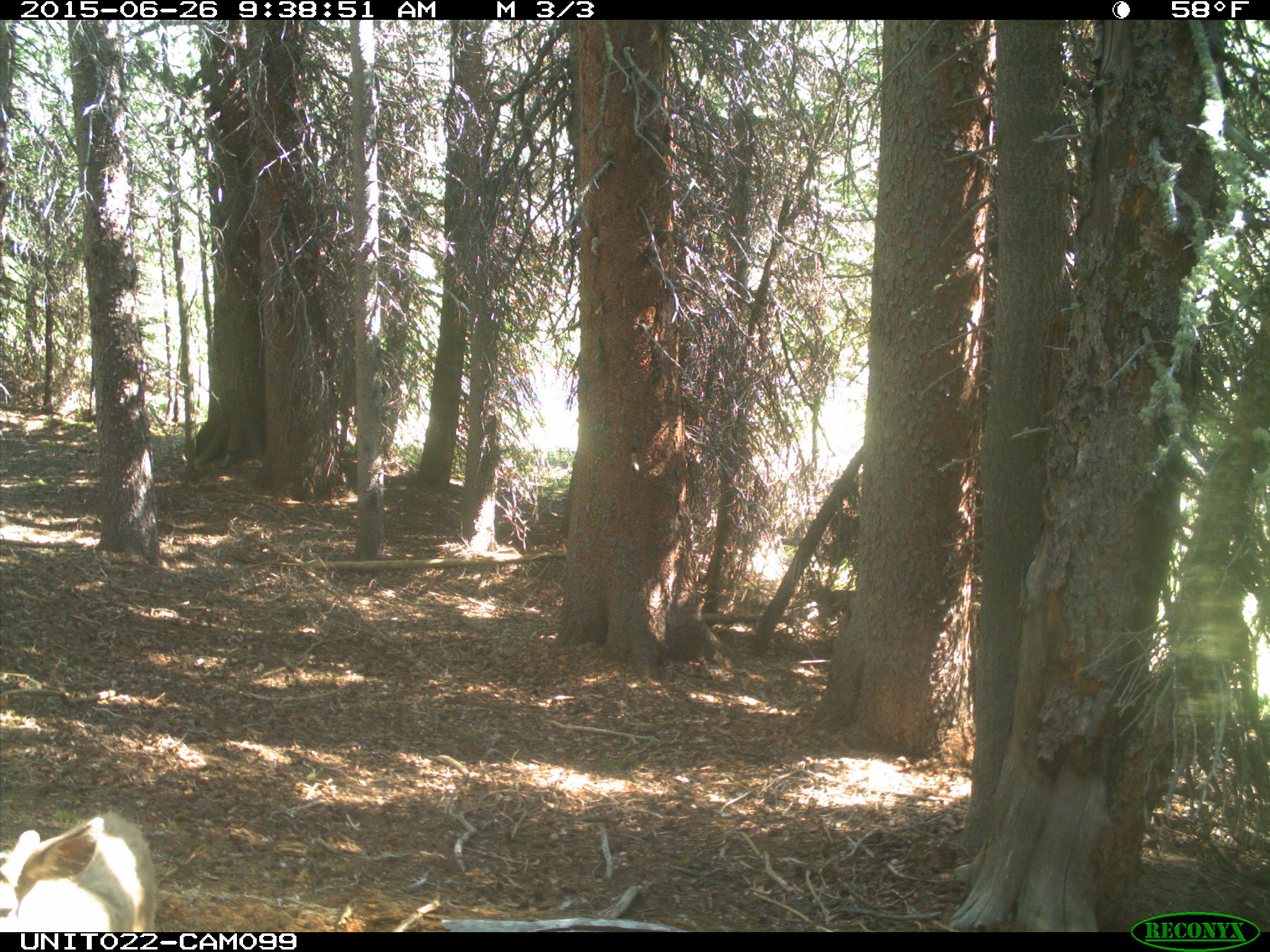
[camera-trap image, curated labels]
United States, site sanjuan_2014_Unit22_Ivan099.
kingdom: Animalia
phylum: Chordata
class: Mammalia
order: Artiodactyla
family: Cervidae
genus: Odocoileus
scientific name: Odocoileus hemionus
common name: mule deer